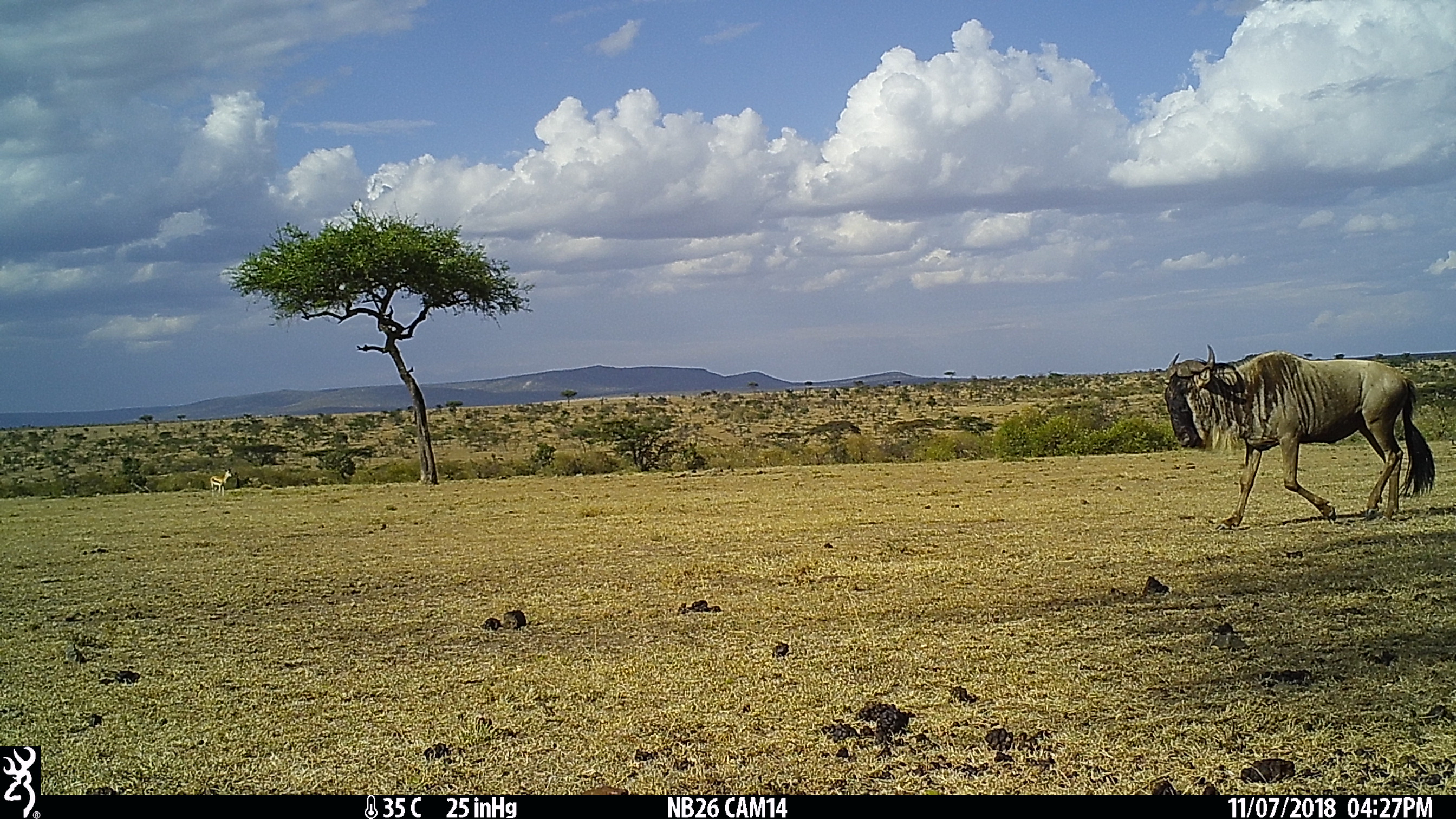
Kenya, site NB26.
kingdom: Animalia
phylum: Chordata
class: Mammalia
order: Artiodactyla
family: Bovidae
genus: Connochaetes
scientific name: Connochaetes taurinus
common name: blue wildebeest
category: wildebeest